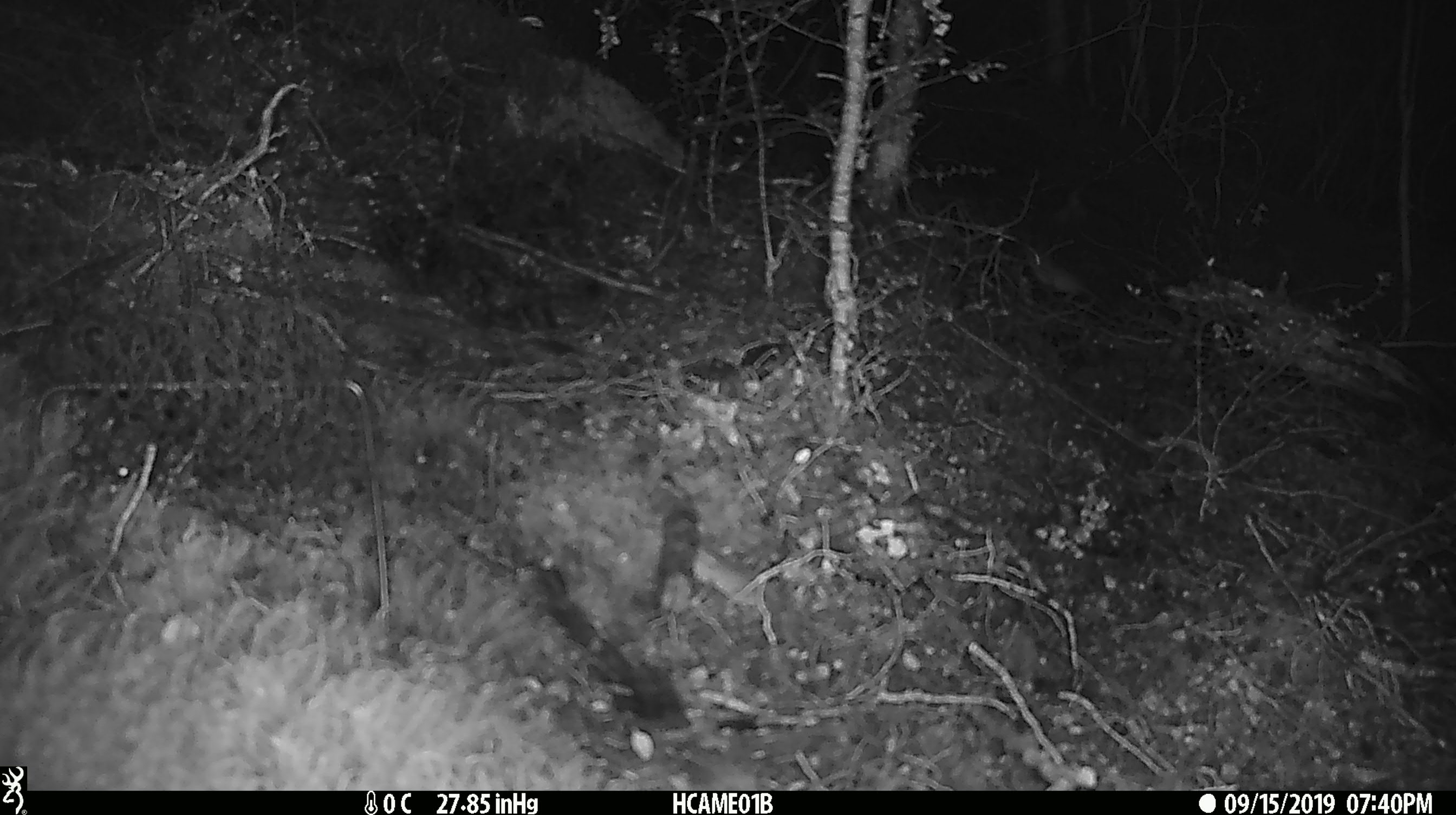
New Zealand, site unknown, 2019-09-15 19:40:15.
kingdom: Animalia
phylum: Chordata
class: Mammalia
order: Rodentia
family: Muridae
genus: Mus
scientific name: Mus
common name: mouse